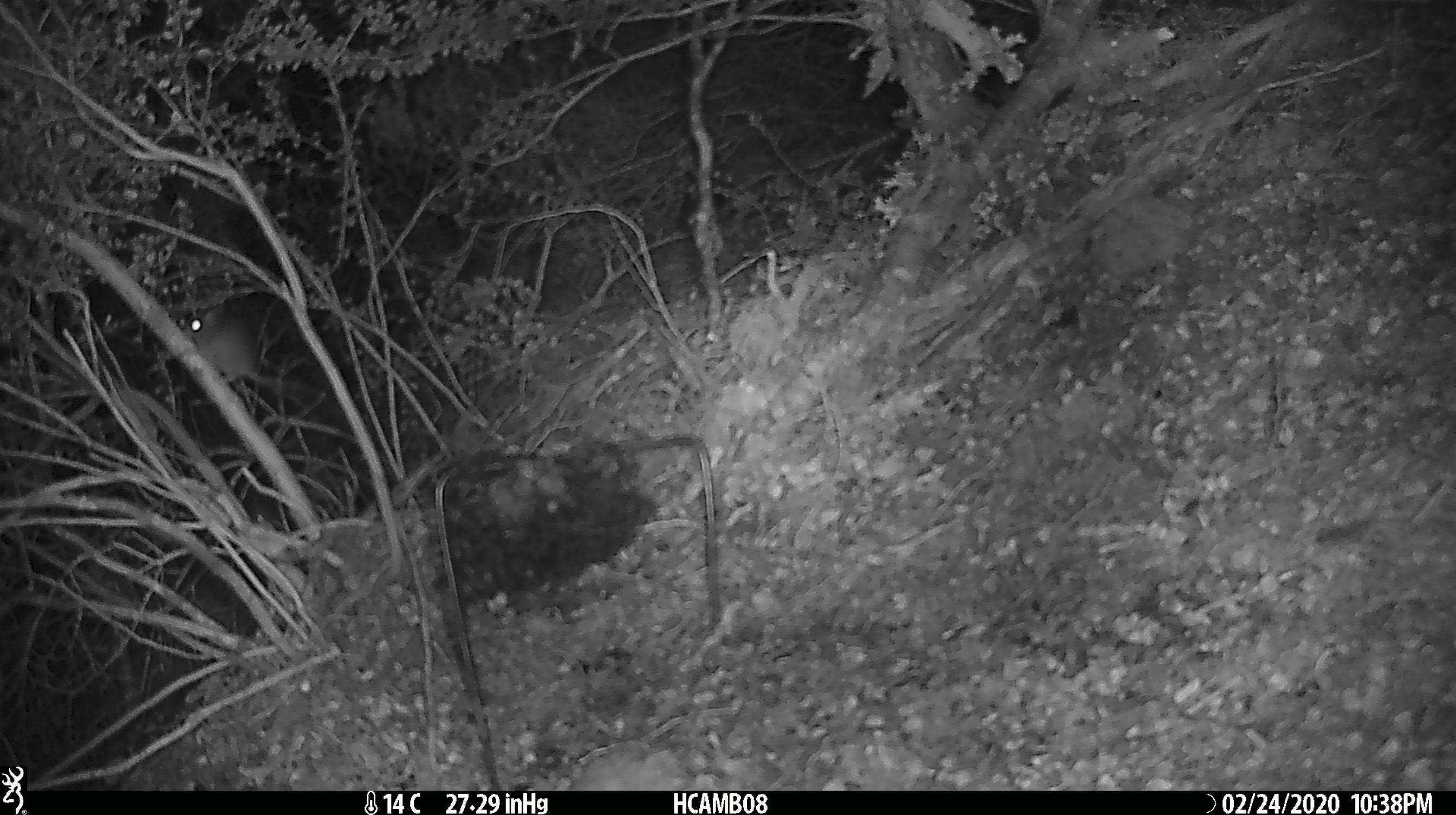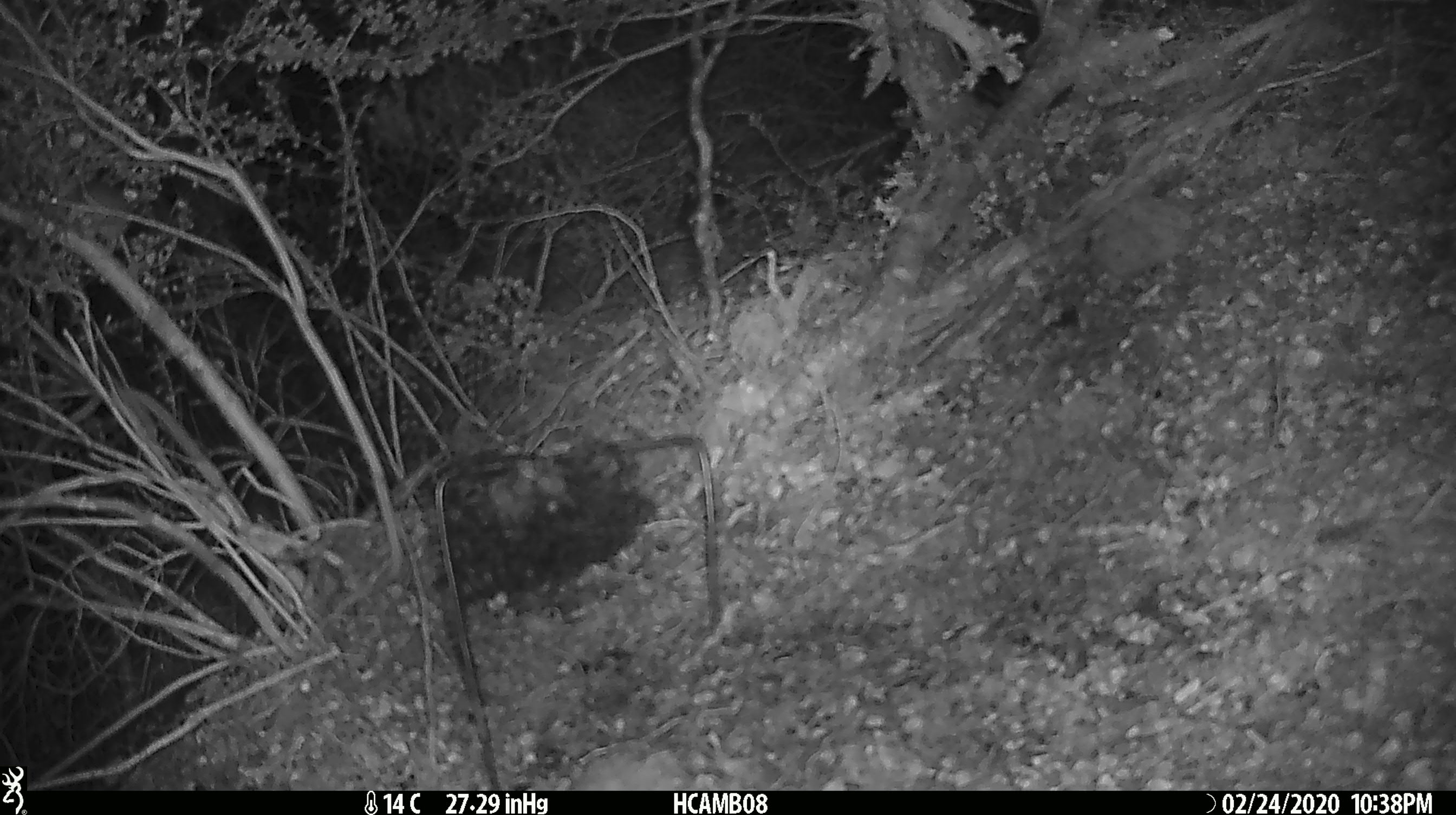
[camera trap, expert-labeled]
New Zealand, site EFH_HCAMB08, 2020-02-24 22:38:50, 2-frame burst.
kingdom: Animalia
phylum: Chordata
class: Mammalia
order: Rodentia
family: Muridae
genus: Mus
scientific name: Mus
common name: mouse